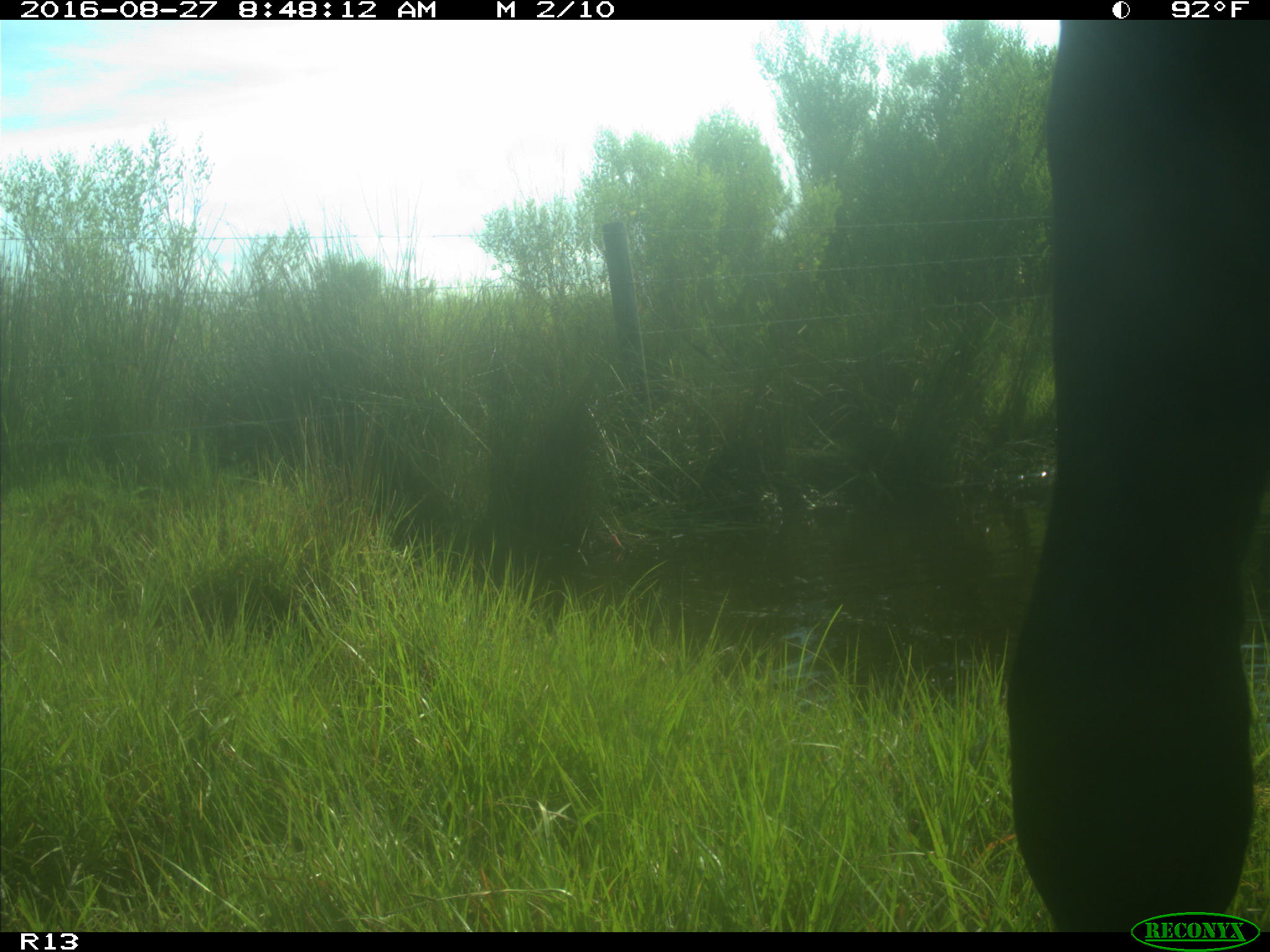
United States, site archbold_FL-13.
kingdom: Animalia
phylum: Chordata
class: Mammalia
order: Artiodactyla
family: Bovidae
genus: Bos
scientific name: Bos taurus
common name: domestic cow